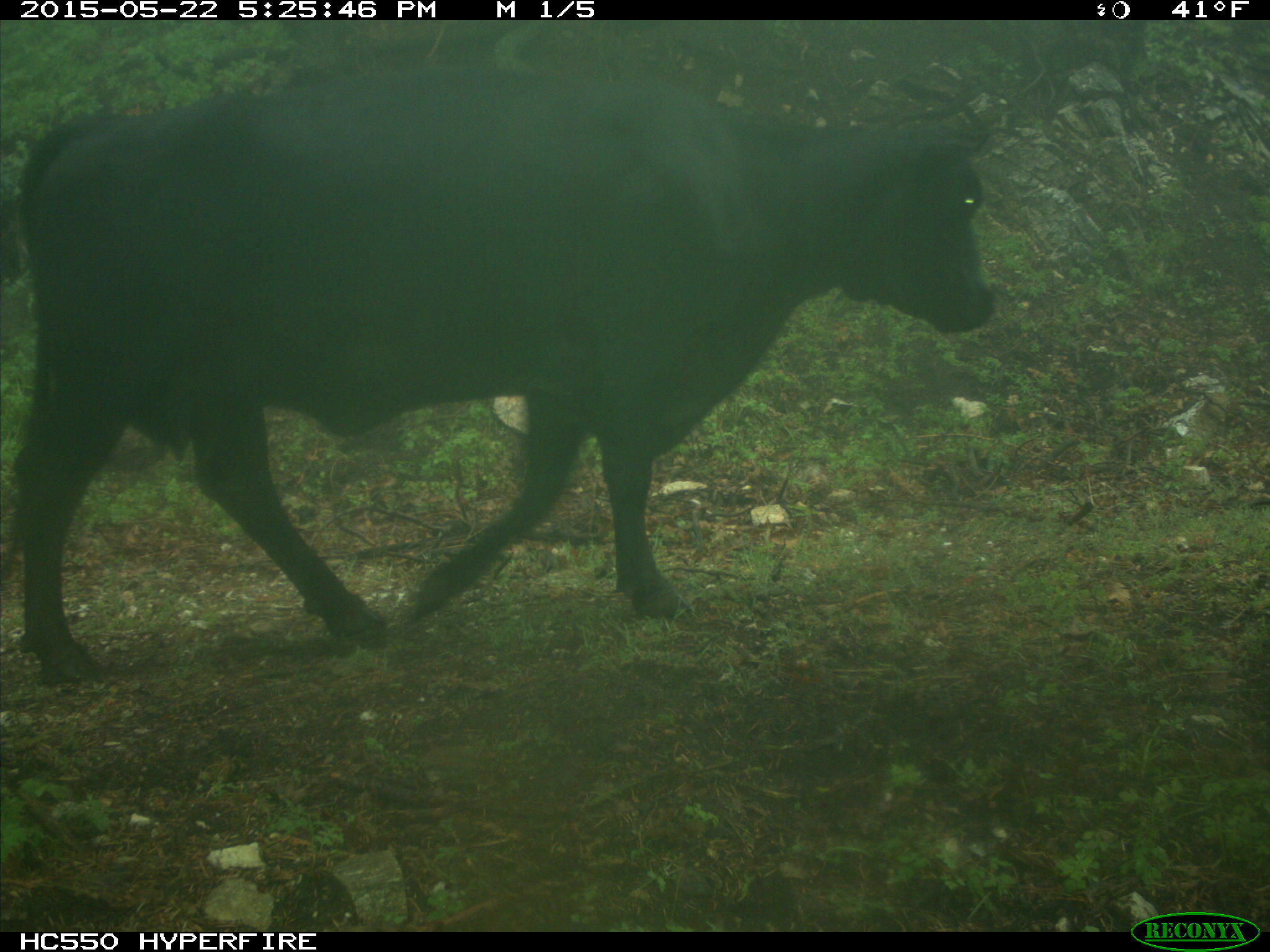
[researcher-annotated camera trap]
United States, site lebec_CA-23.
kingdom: Animalia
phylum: Chordata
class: Mammalia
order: Artiodactyla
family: Bovidae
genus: Bos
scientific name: Bos taurus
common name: domestic cow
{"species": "Bos taurus (domestic cow)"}